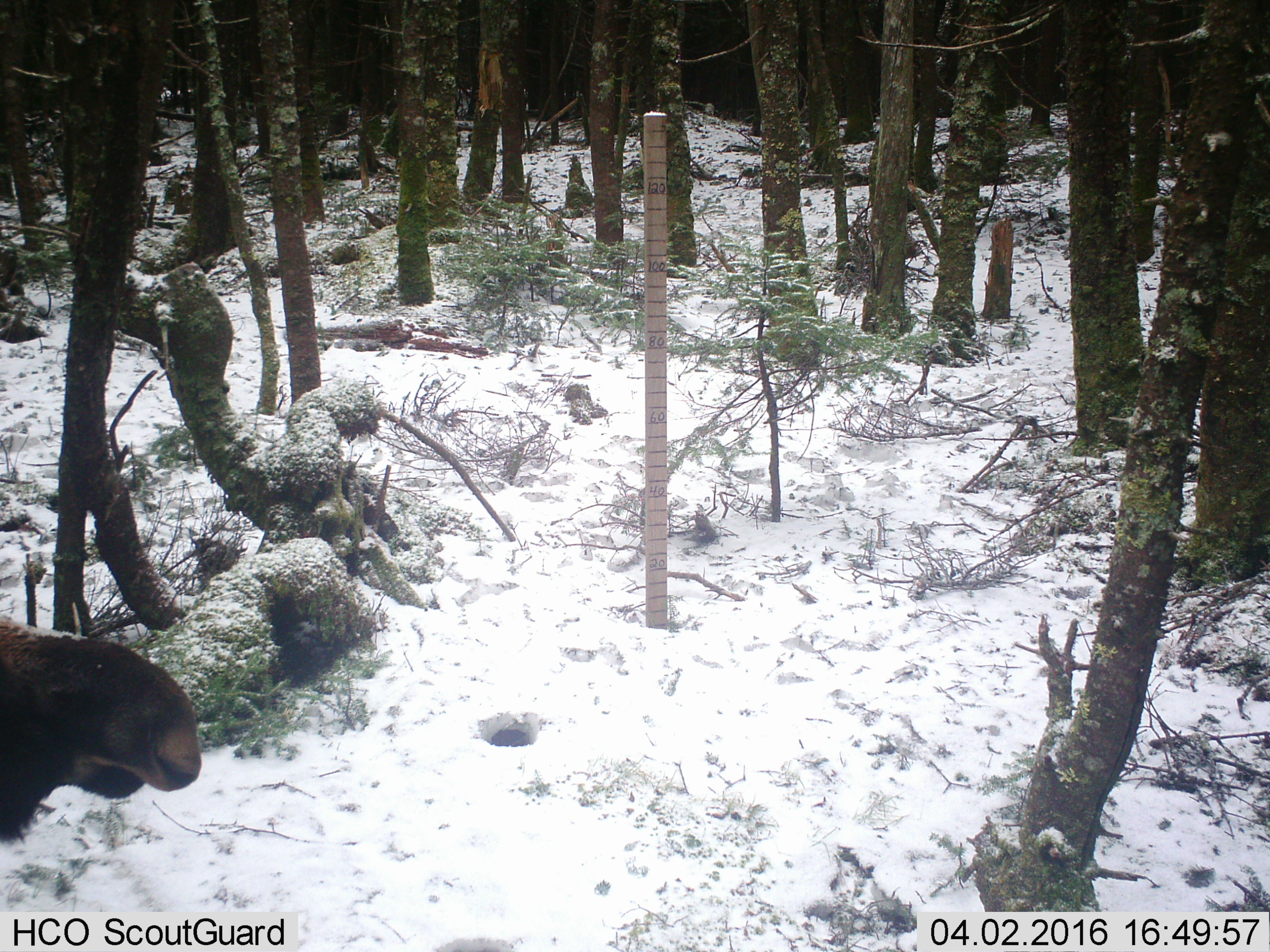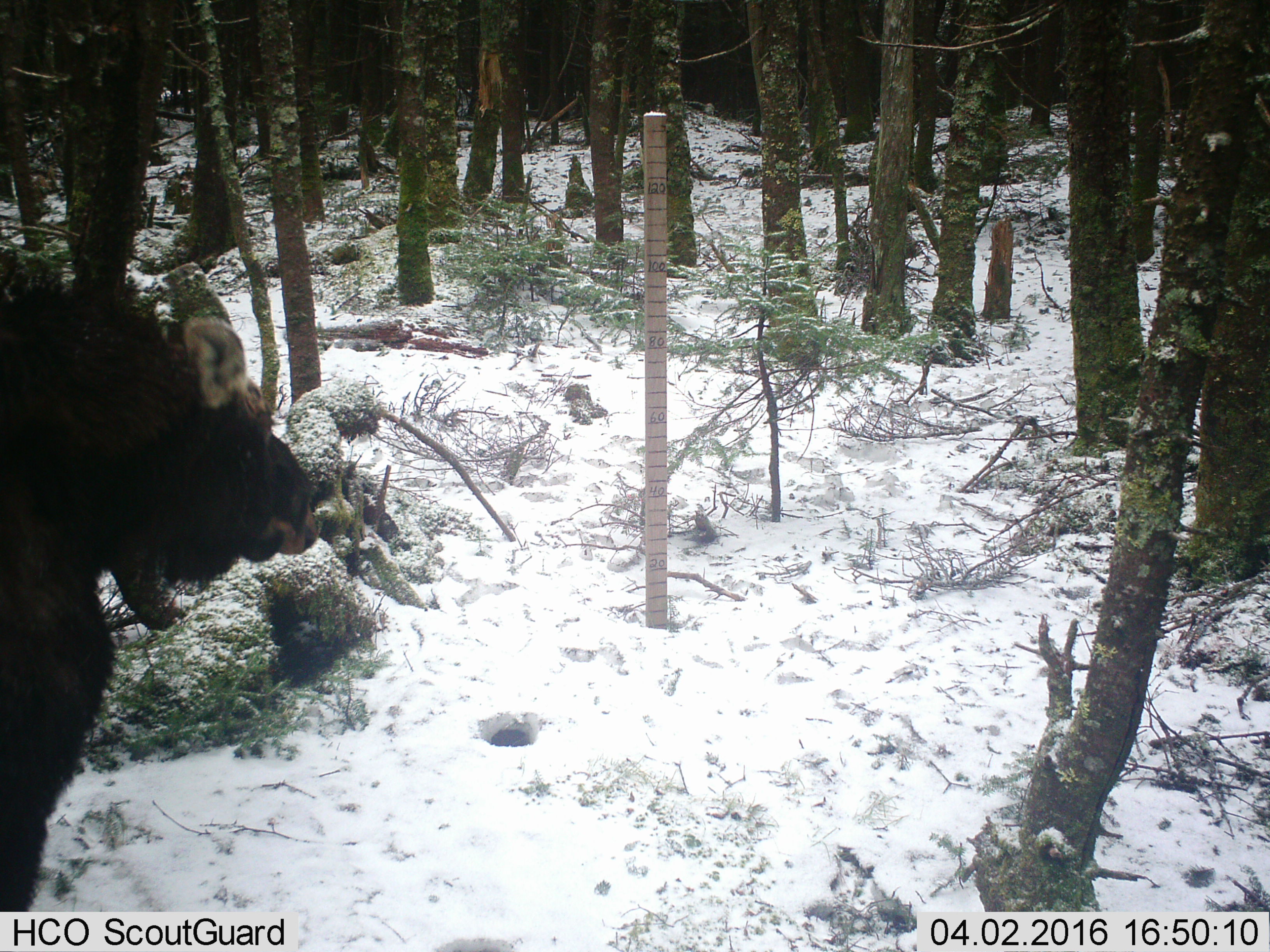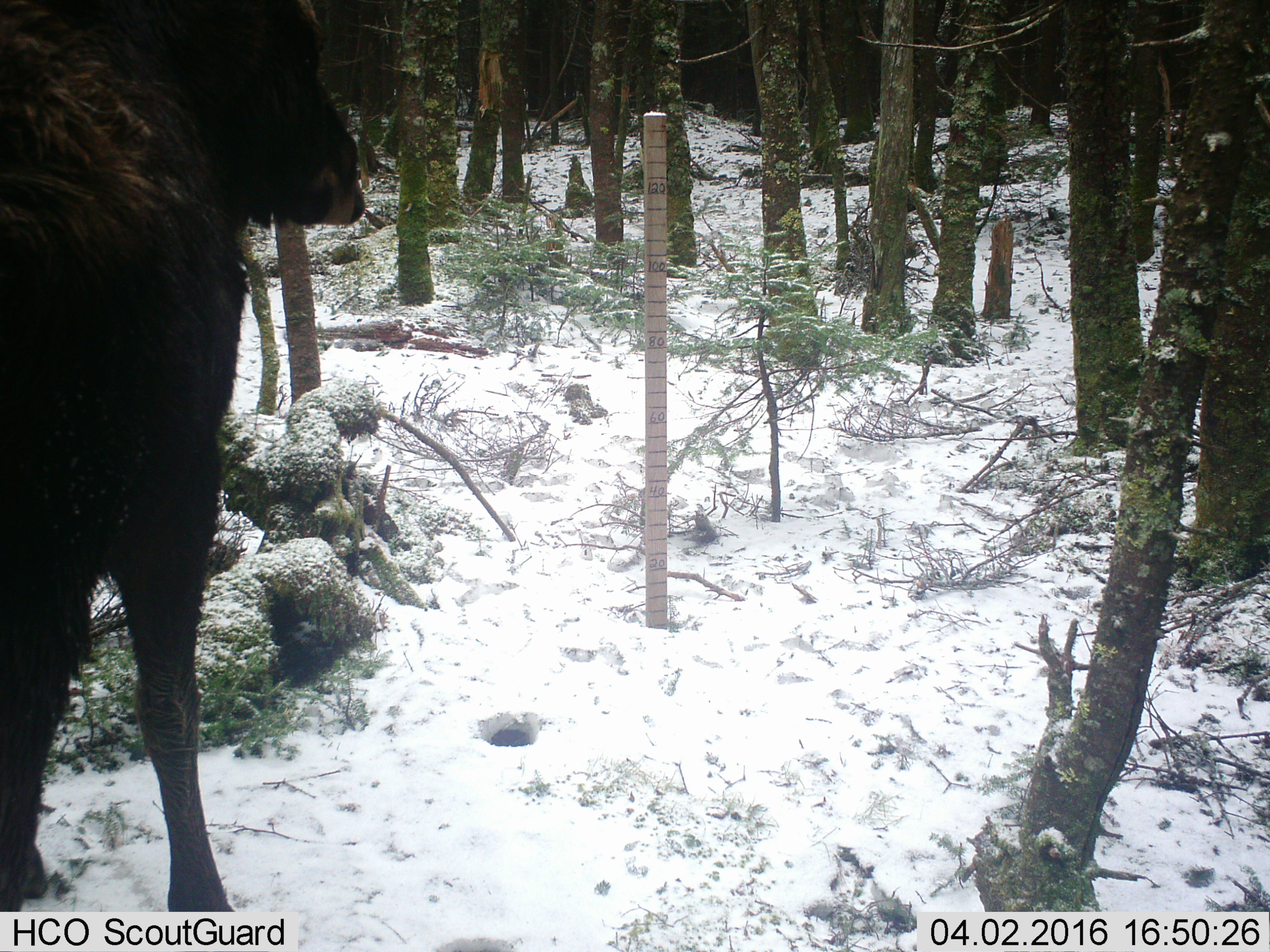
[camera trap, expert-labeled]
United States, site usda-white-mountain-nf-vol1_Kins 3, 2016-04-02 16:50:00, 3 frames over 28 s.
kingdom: Animalia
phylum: Chordata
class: Mammalia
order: Artiodactyla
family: Cervidae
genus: Alces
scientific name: Alces alces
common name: moose